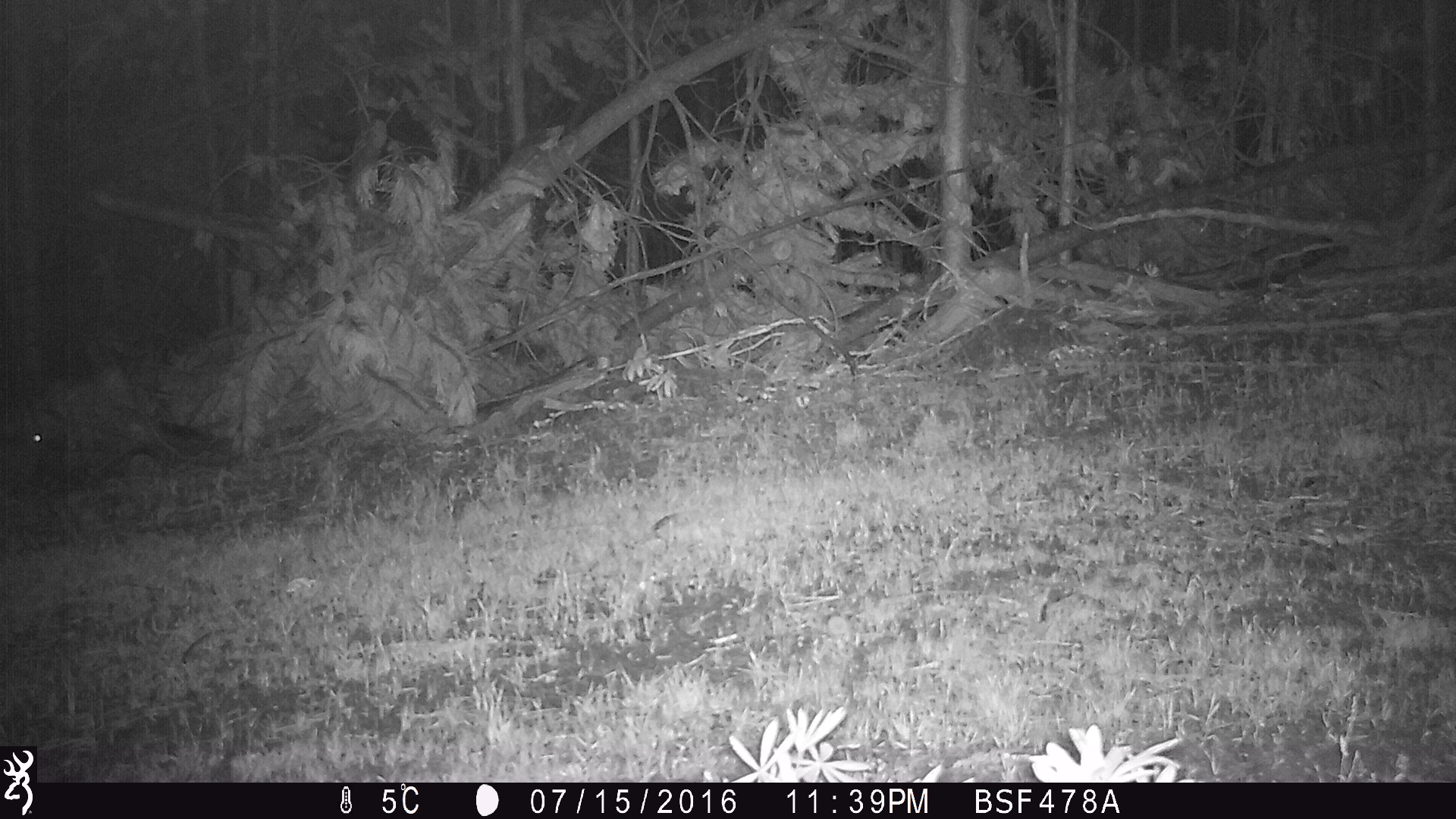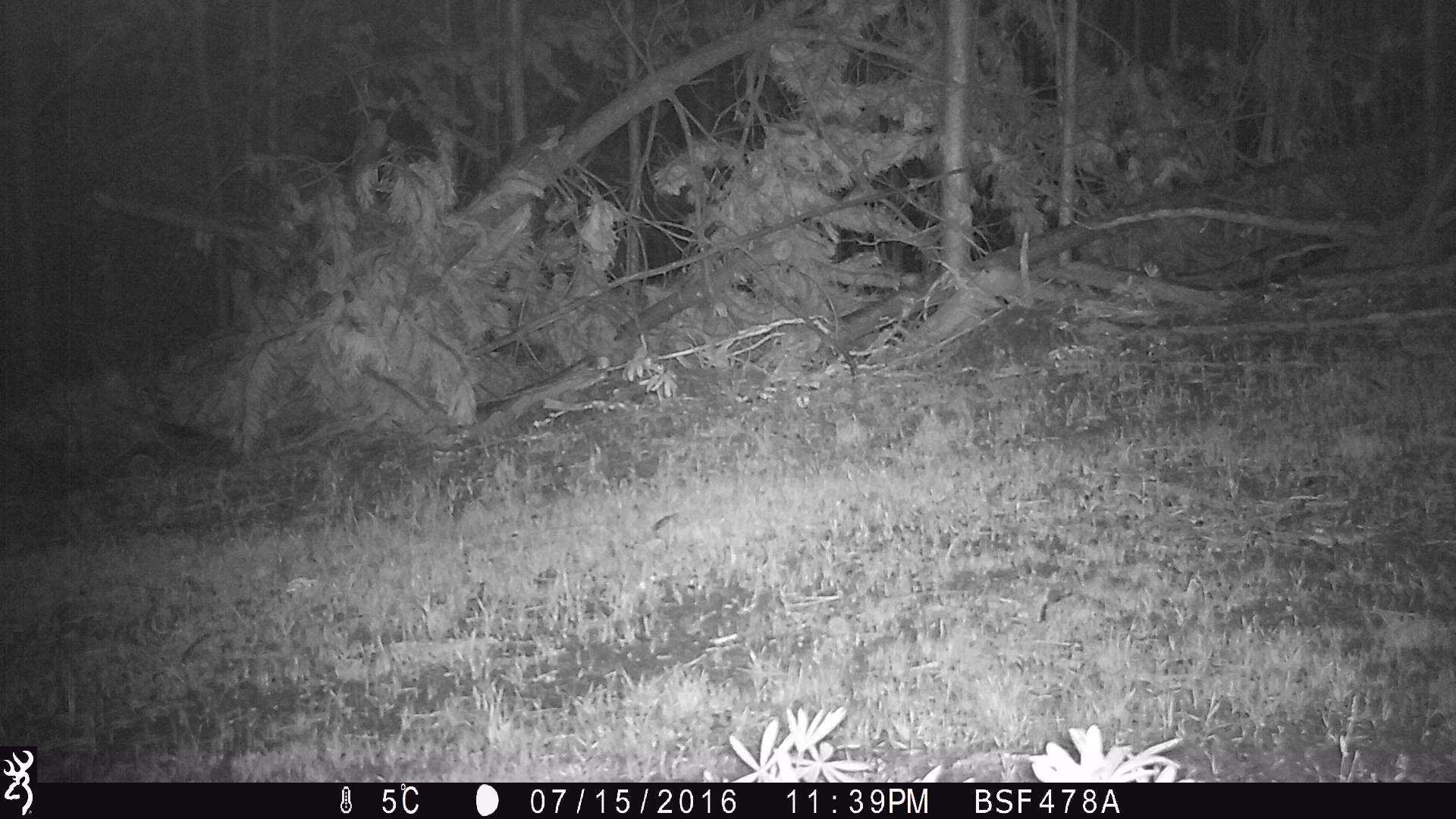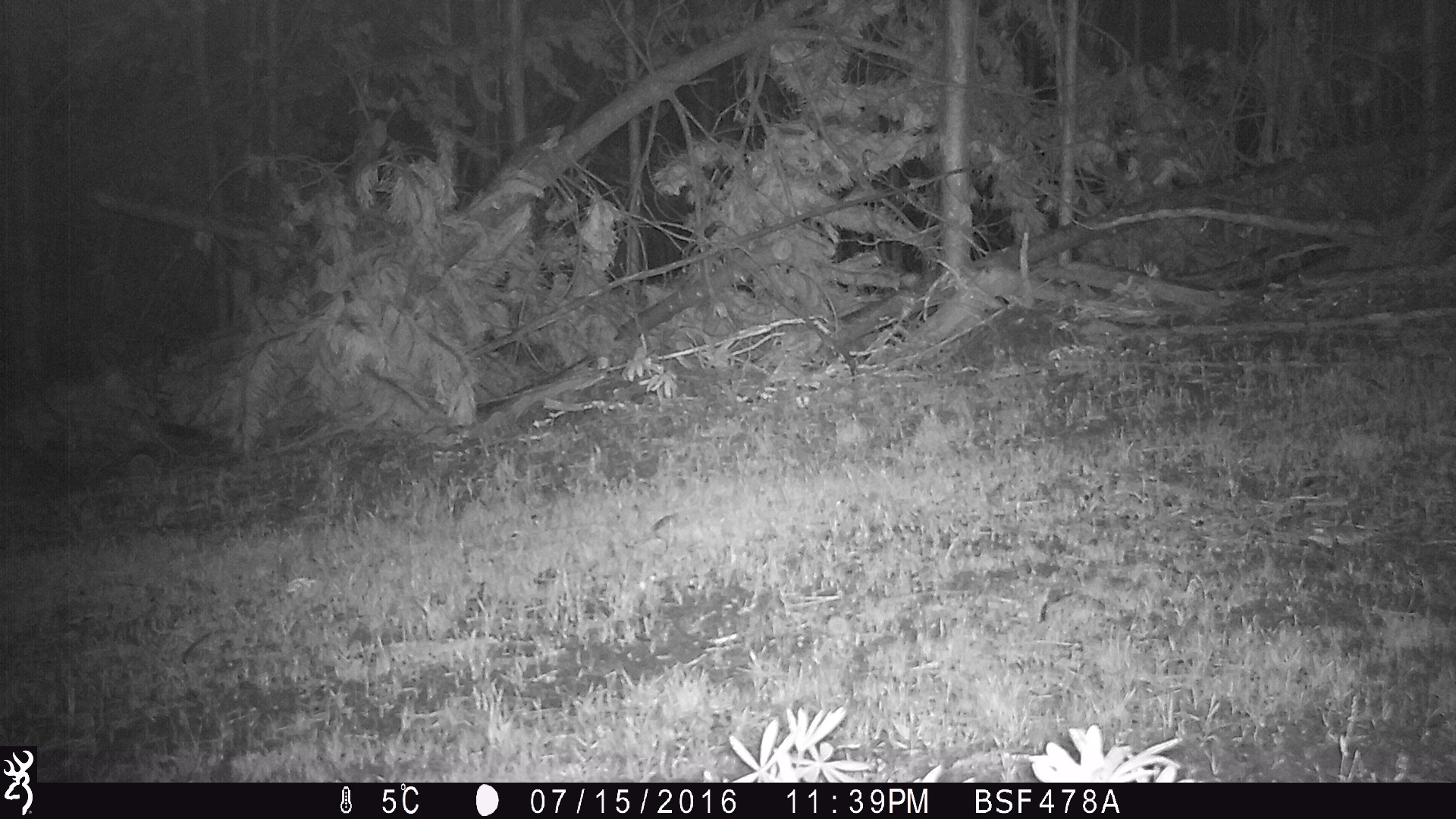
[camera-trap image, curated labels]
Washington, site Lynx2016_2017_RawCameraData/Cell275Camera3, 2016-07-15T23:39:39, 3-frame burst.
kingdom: Animalia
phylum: Chordata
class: Mammalia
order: Lagomorpha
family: Leporidae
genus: Lepus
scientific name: Lepus americanus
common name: snowshoe hare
Lepus americanus (snowshoe hare). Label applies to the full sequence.